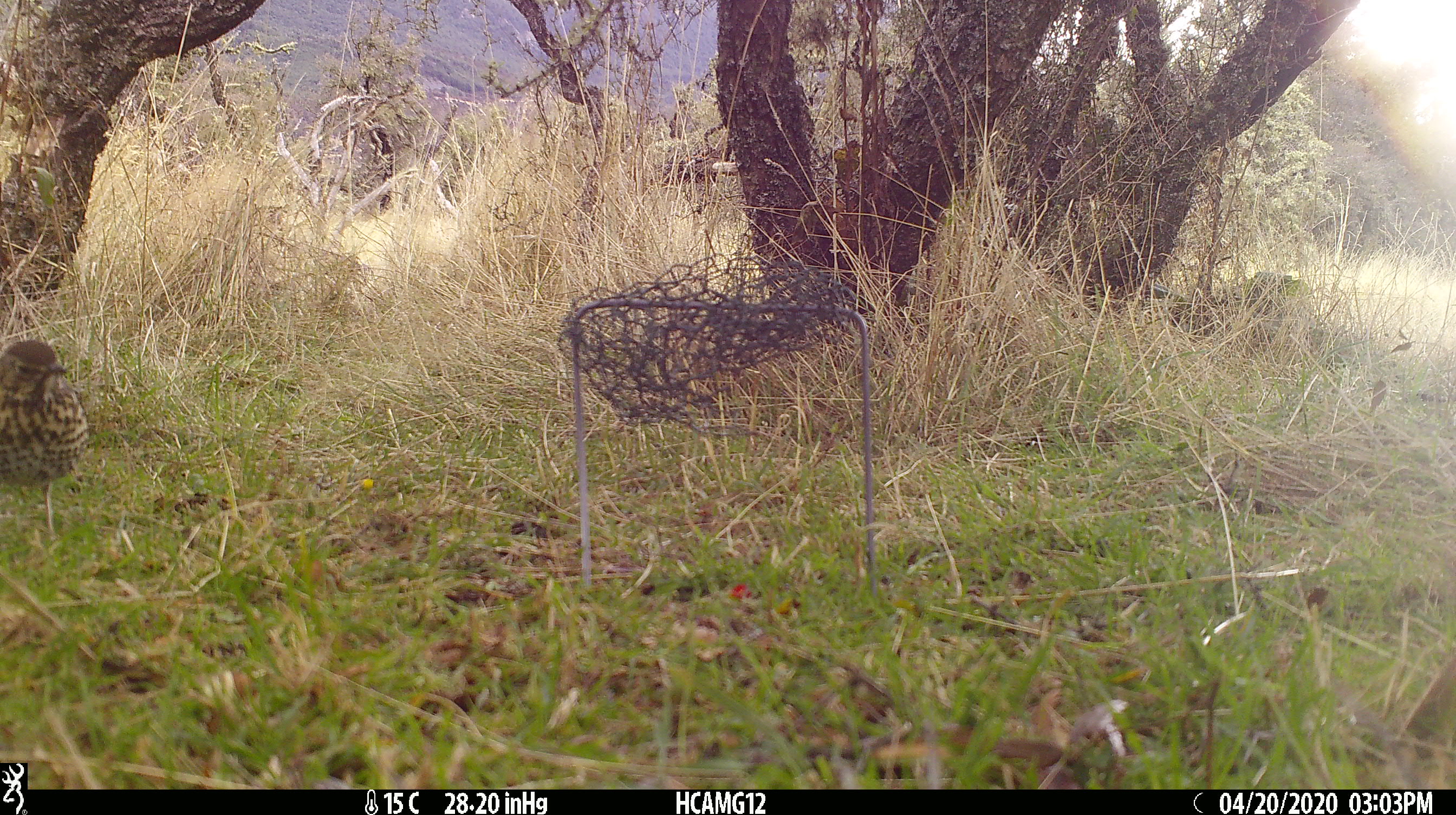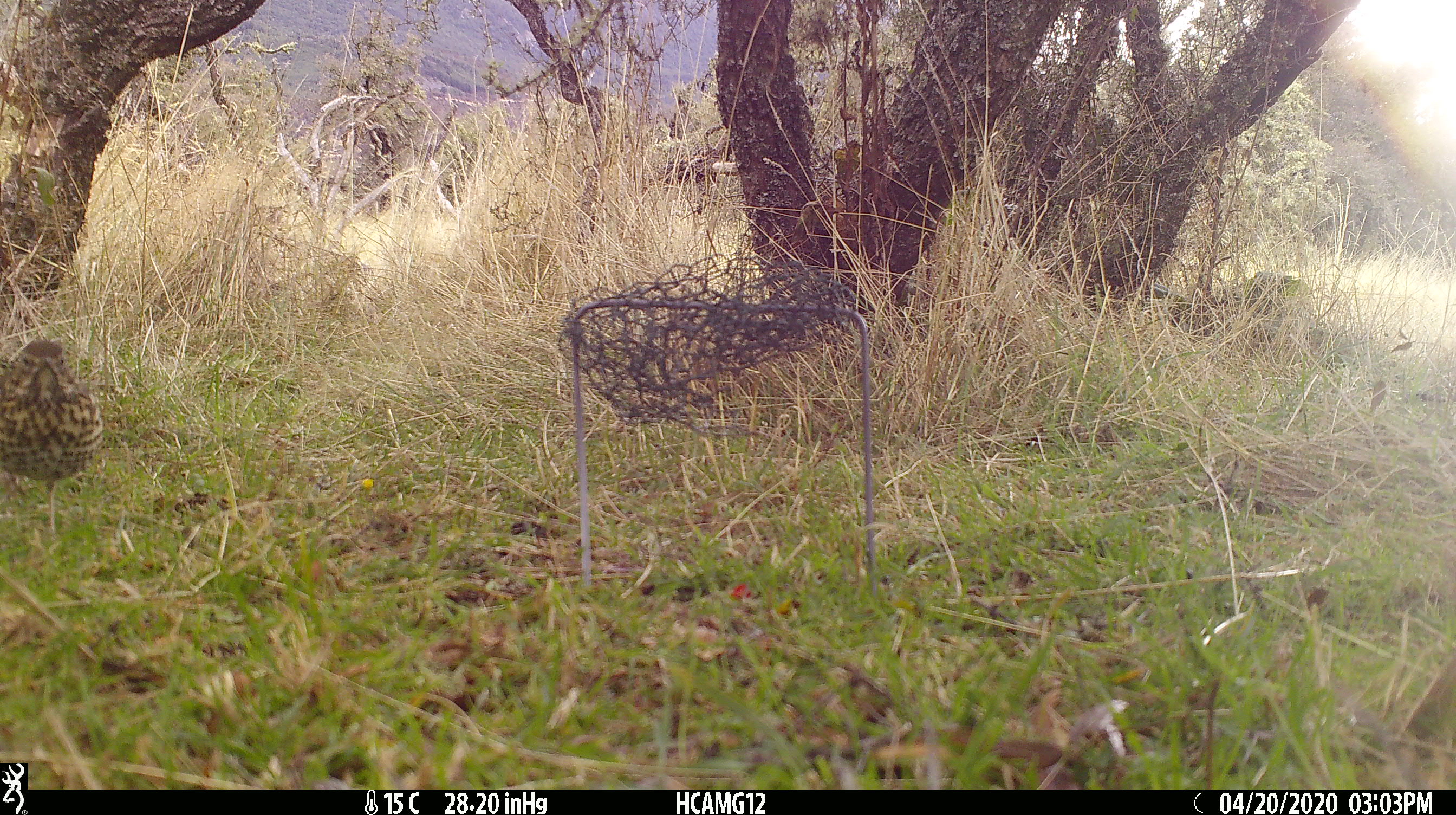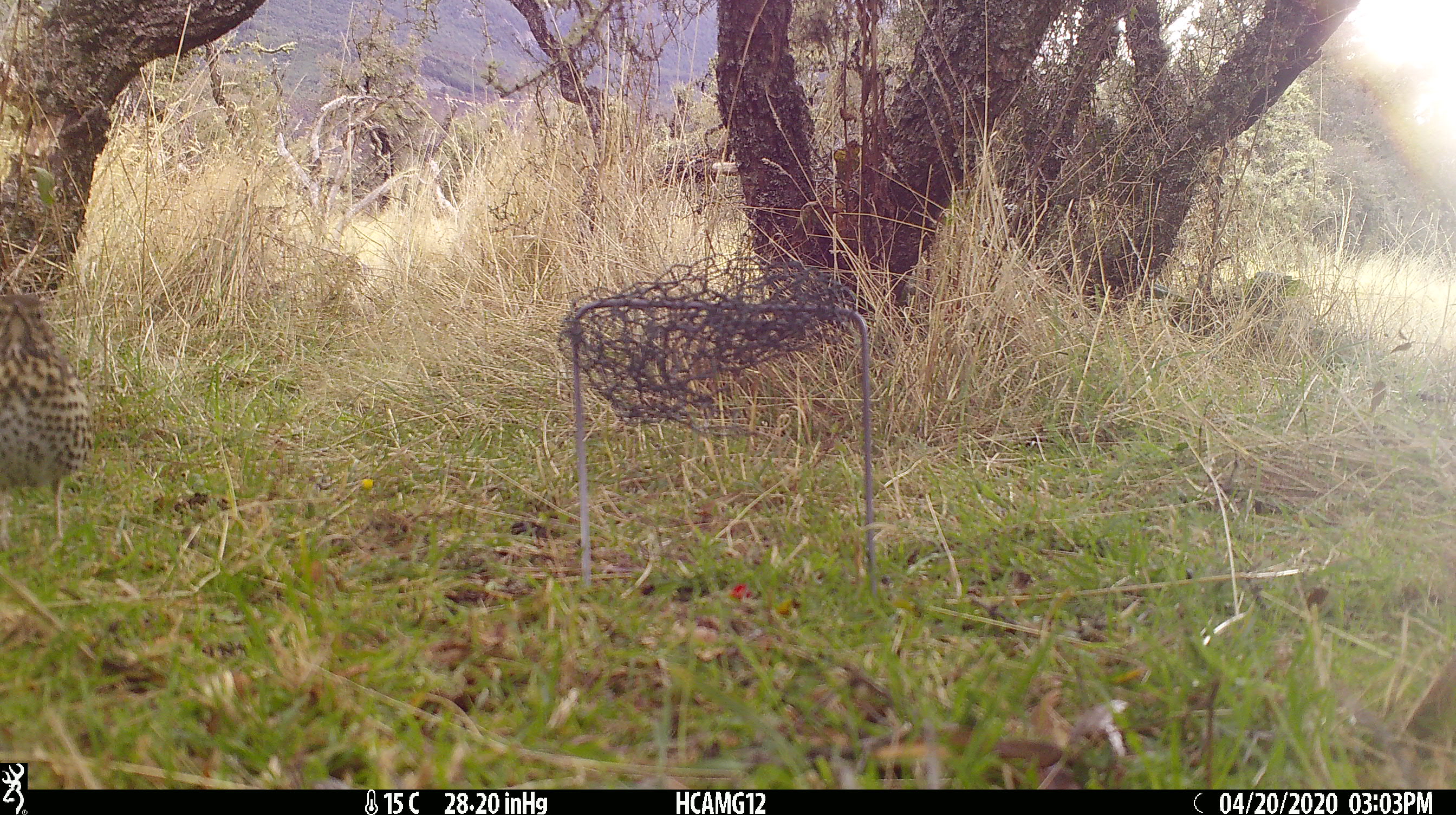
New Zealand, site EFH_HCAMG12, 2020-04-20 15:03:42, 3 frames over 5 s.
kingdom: Animalia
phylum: Chordata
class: Aves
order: Passeriformes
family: Turdidae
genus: Turdus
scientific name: Turdus philomelos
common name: song thrush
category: thrush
Thrush (song thrush) (Turdus philomelos).